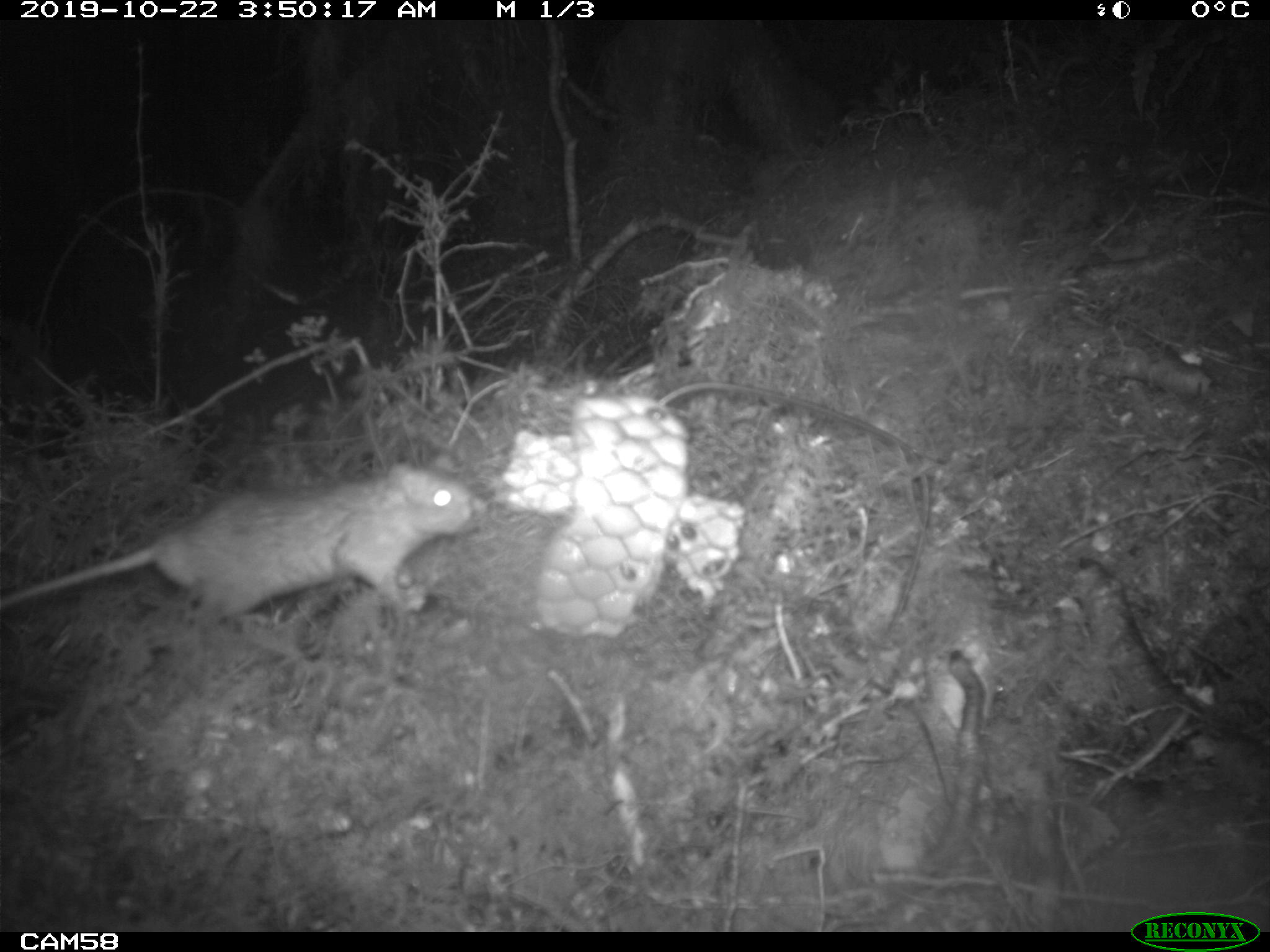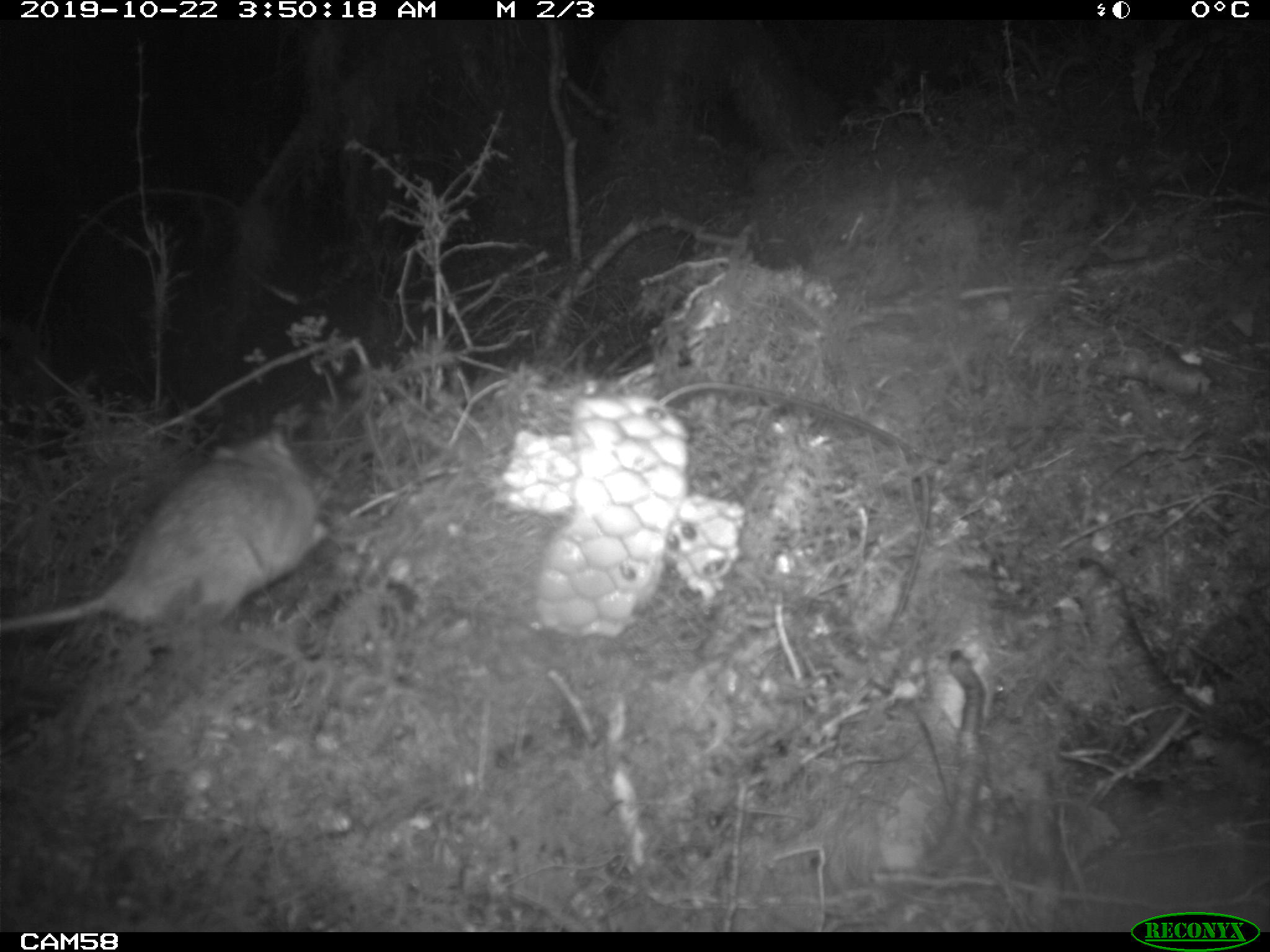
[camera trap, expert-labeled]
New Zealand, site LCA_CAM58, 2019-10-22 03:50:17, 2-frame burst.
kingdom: Animalia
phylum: Chordata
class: Mammalia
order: Rodentia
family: Muridae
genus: Rattus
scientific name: Rattus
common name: rat